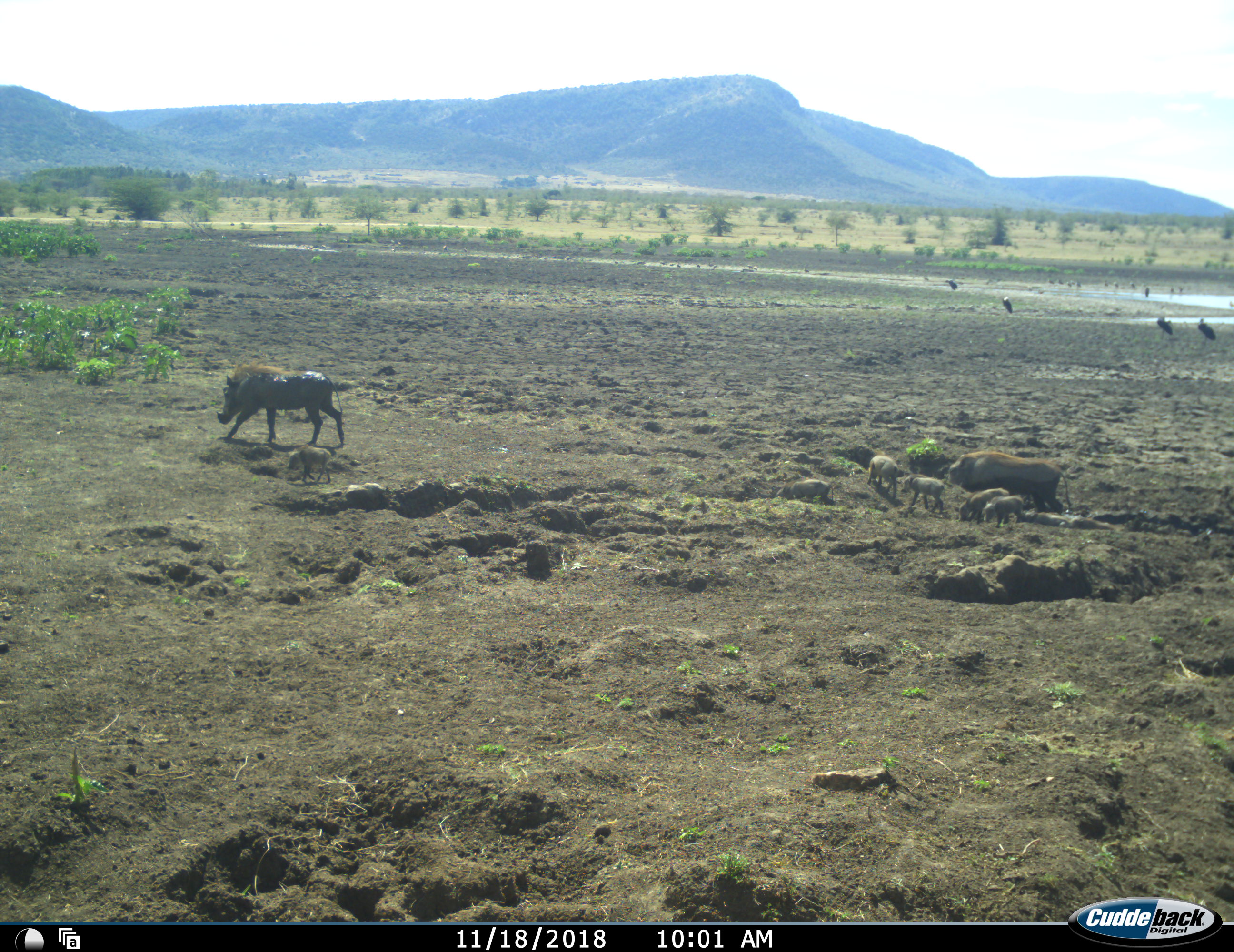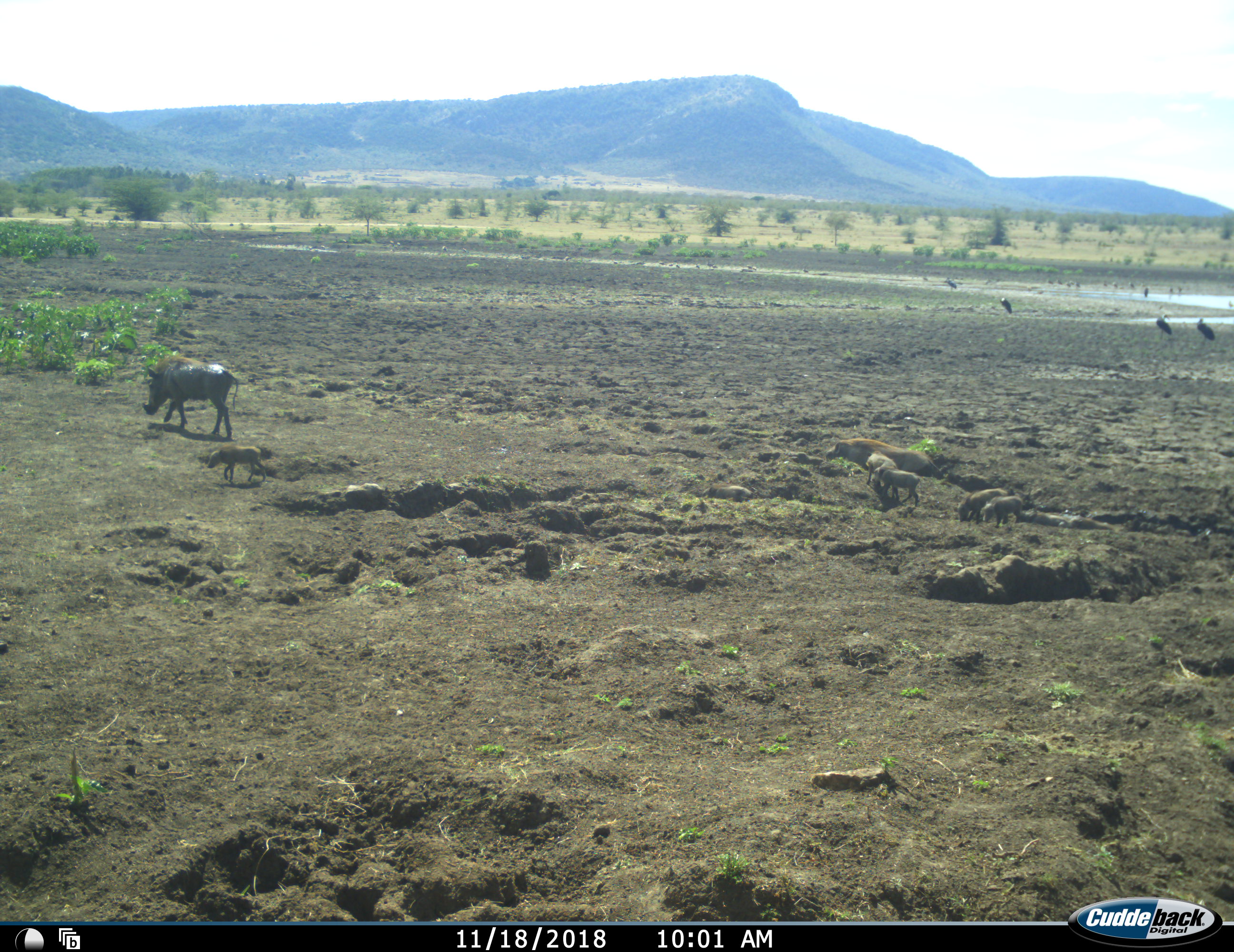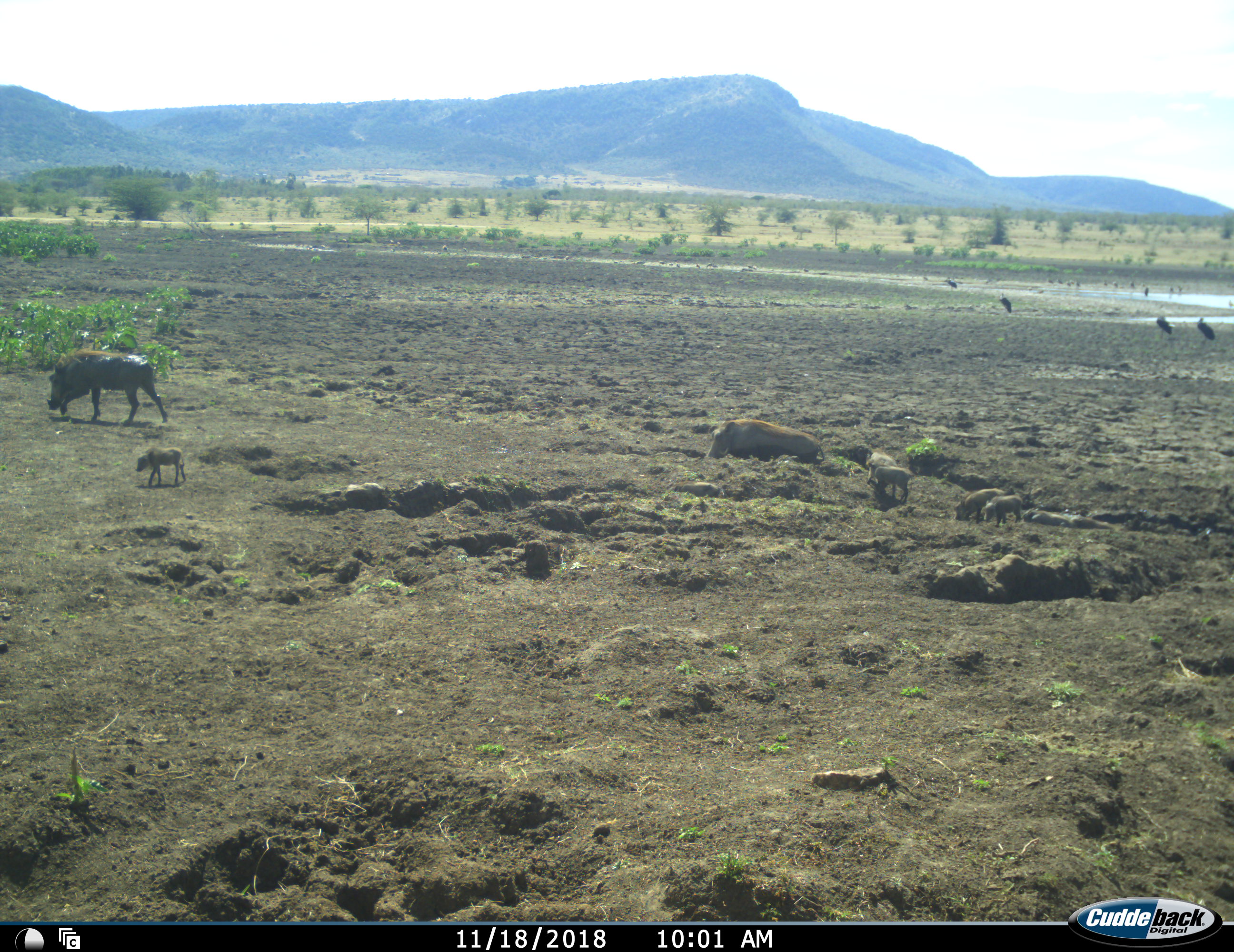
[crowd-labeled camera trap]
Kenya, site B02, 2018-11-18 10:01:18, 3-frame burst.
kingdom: Animalia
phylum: Chordata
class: Aves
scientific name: Aves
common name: bird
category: birdother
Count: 11-50.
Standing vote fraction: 83%.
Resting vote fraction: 17%.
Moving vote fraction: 33%.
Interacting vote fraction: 0%.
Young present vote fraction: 0%.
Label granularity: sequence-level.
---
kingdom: Animalia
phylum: Chordata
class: Mammalia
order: Artiodactyla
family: Suidae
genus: Phacochoerus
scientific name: Phacochoerus africanus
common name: warthog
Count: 8.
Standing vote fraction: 30%.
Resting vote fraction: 0%.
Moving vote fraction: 100%.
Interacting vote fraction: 30%.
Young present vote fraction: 100%.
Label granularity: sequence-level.